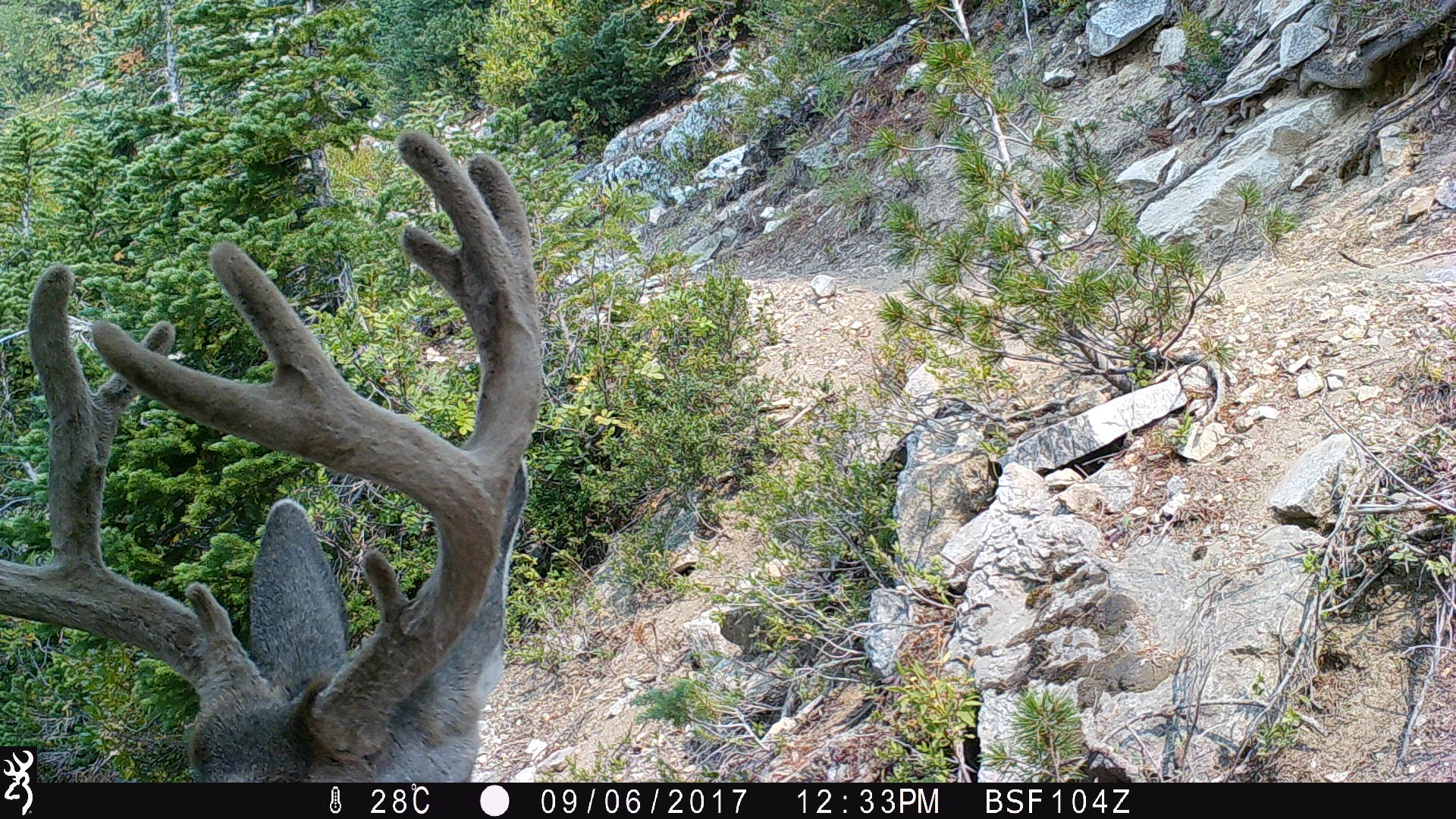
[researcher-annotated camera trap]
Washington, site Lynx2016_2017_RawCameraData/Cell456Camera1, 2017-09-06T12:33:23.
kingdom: Animalia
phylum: Chordata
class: Mammalia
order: Artiodactyla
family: Cervidae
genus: Odocoileus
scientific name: Odocoileus hemionus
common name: mule deer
Odocoileus hemionus (mule deer). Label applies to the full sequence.